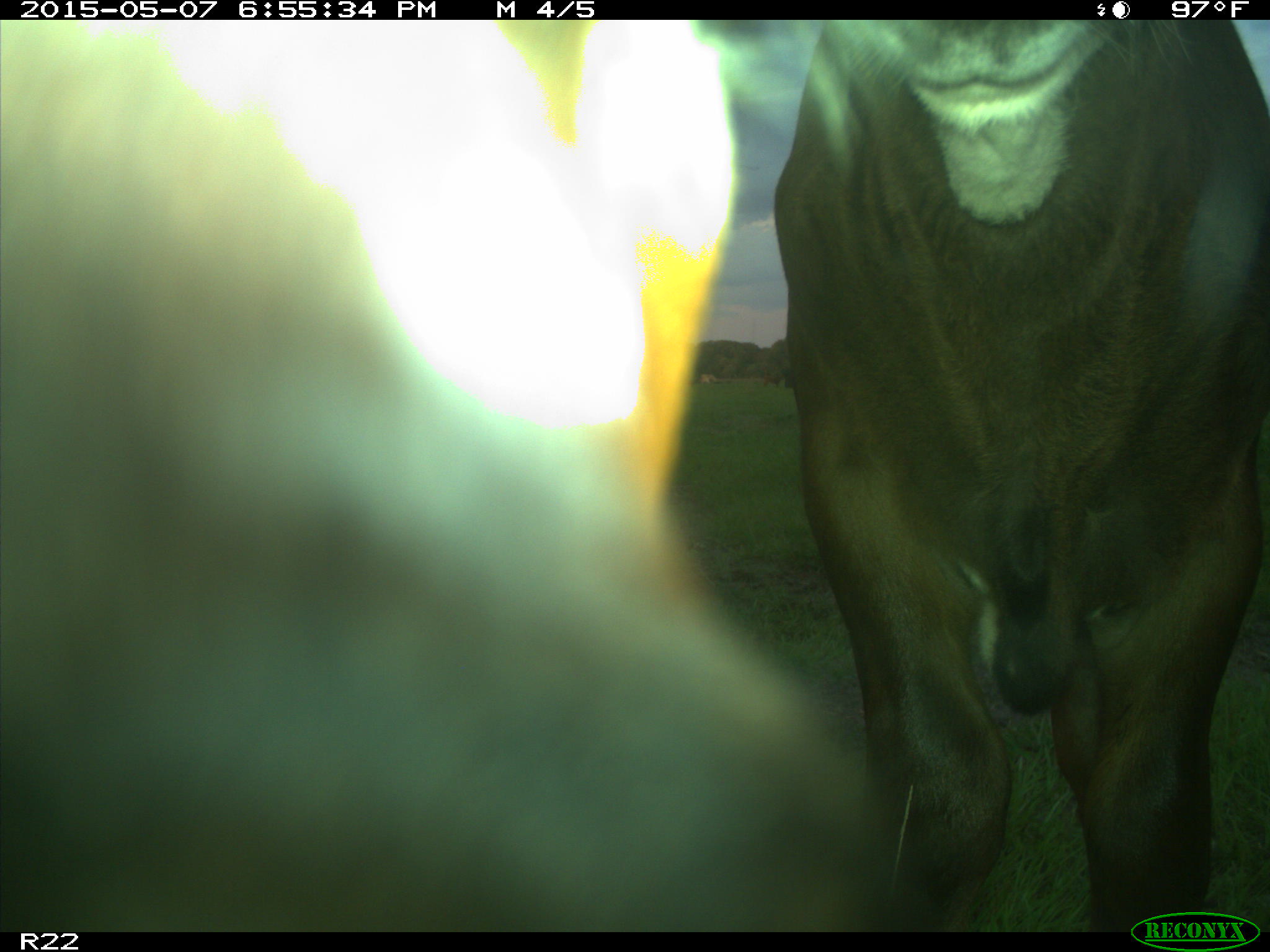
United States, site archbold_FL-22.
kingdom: Animalia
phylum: Chordata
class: Mammalia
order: Artiodactyla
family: Bovidae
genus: Bos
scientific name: Bos taurus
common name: domestic cow